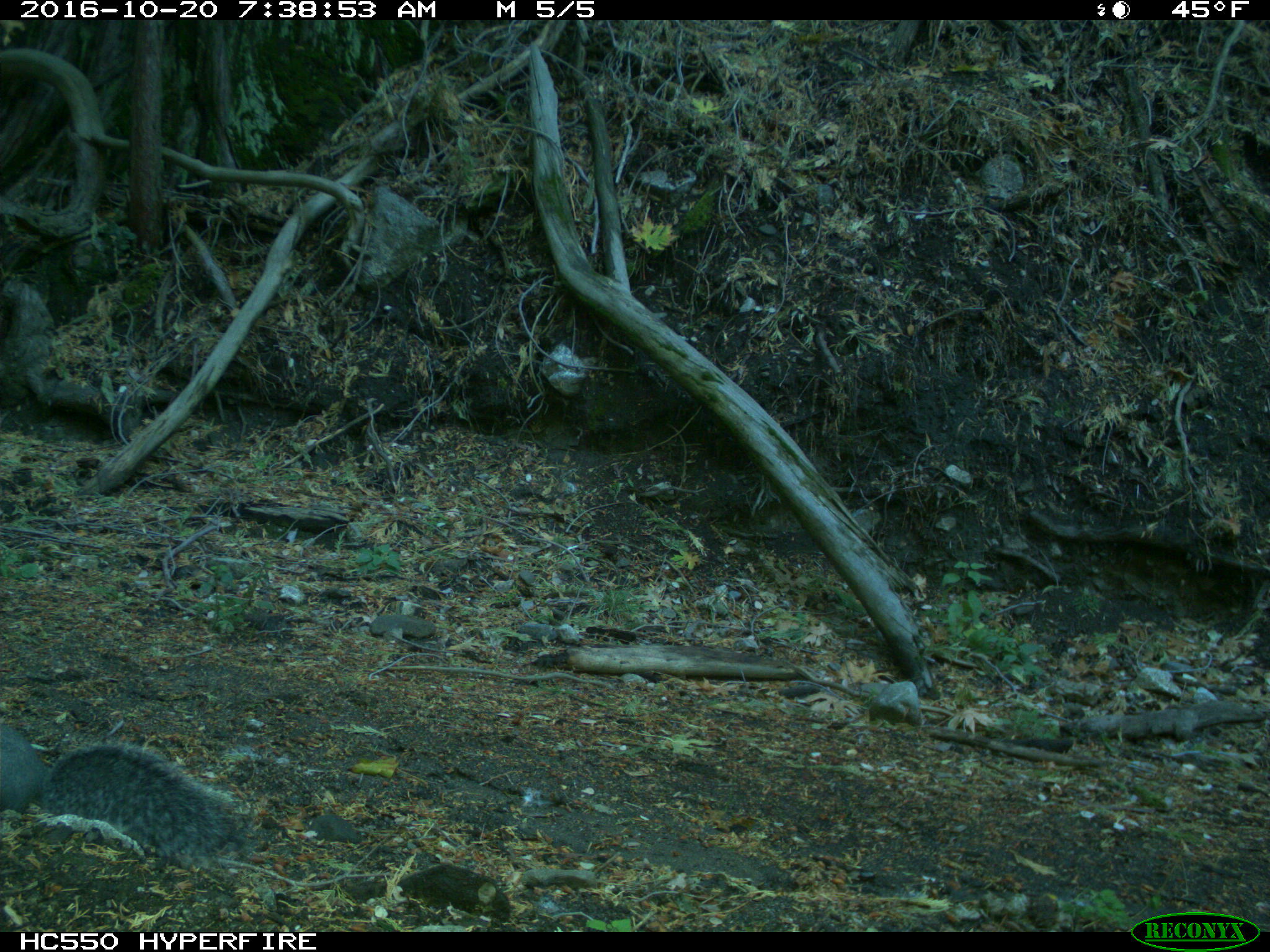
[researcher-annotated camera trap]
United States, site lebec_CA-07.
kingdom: Animalia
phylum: Chordata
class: Mammalia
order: Rodentia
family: Sciuridae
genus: Sciurus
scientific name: Sciurus carolinensis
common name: eastern gray squirrel